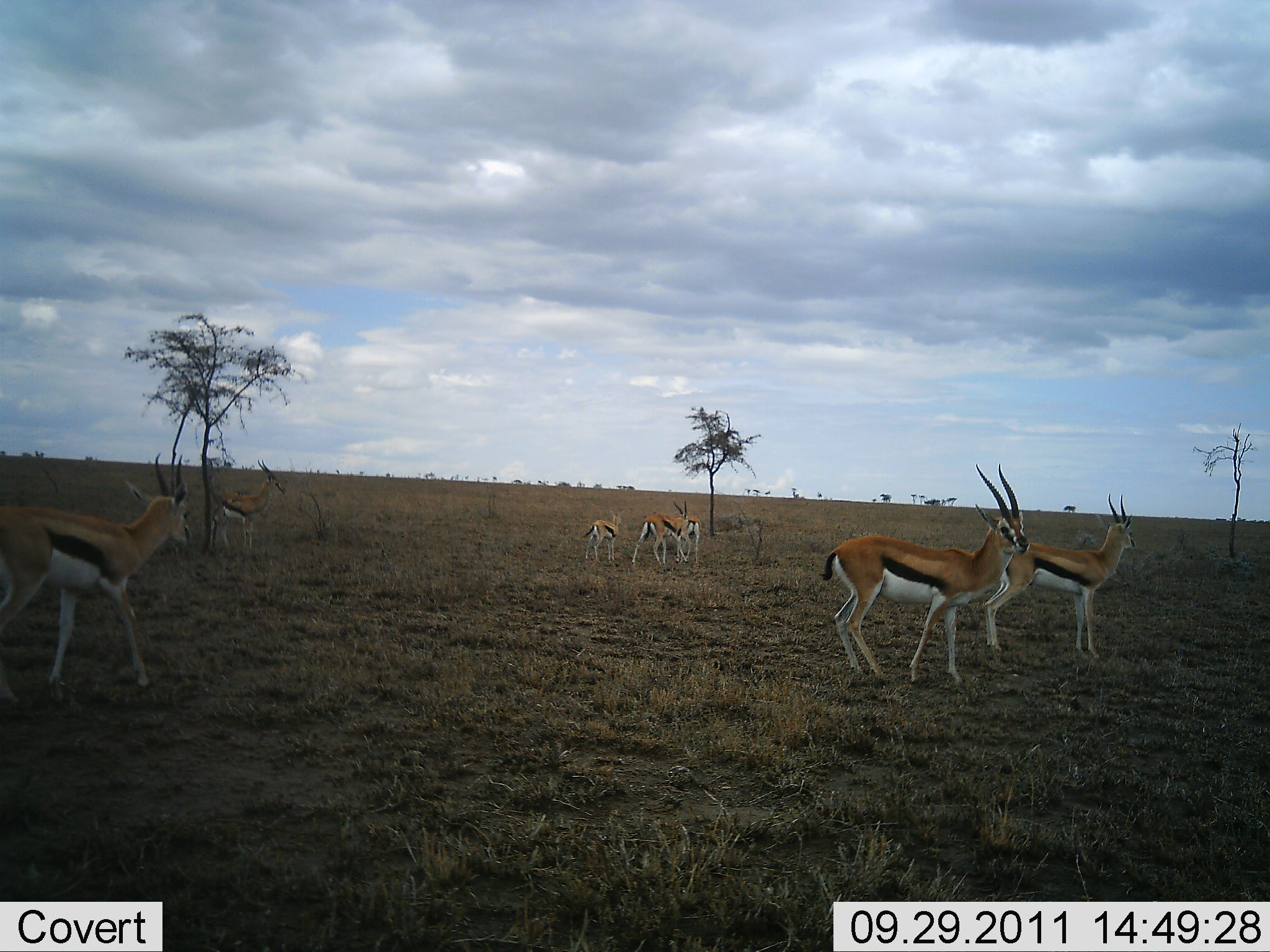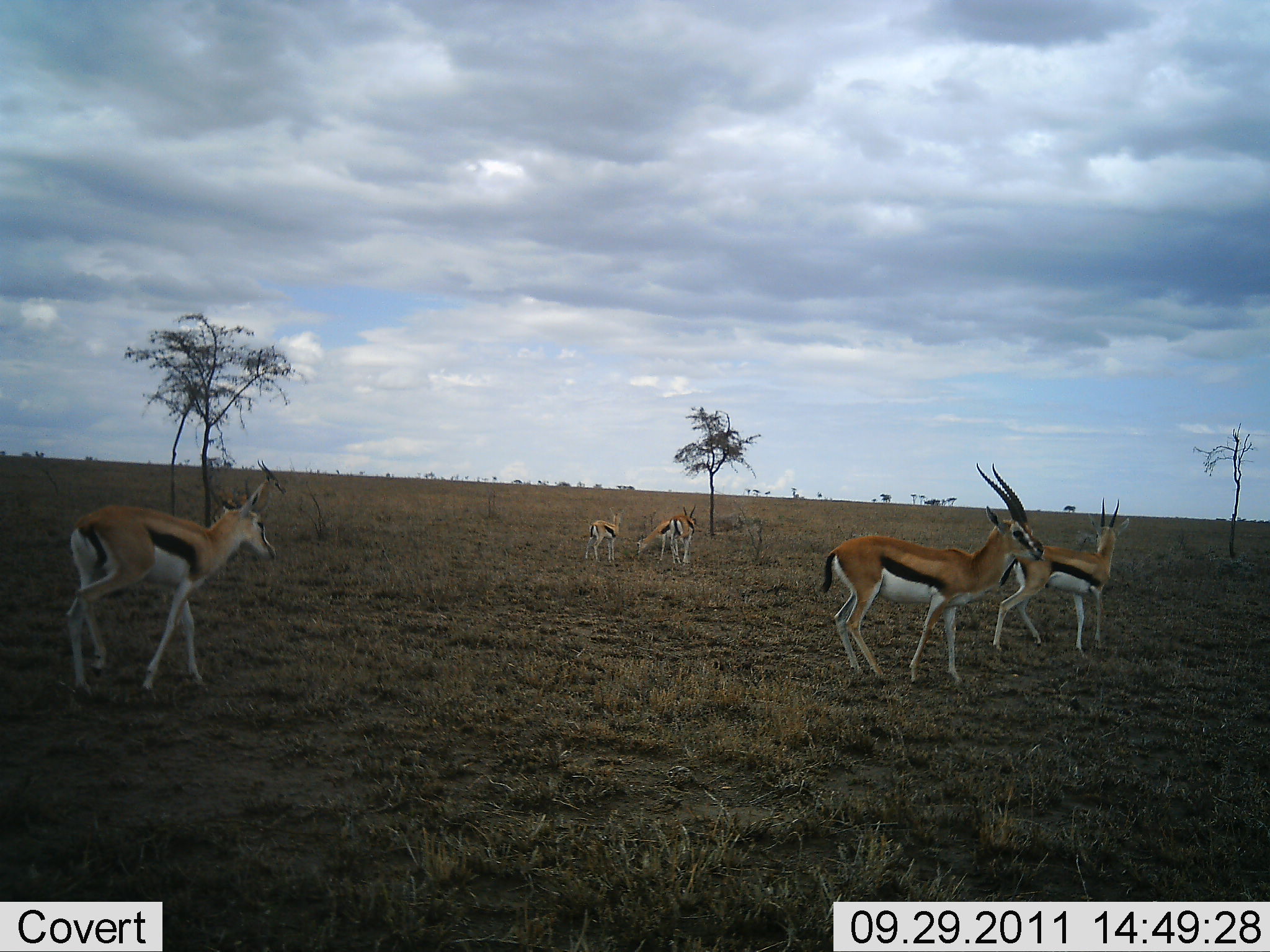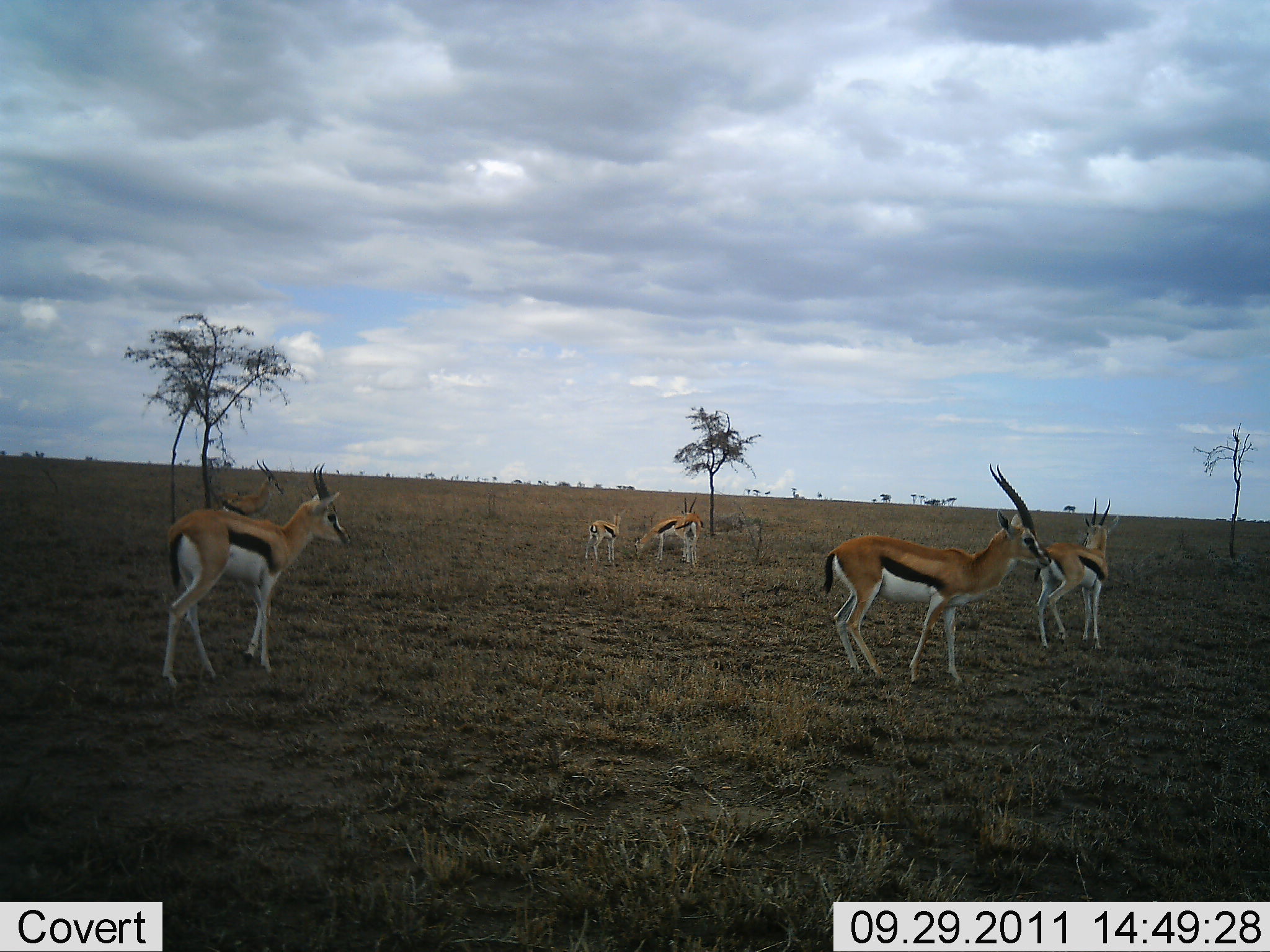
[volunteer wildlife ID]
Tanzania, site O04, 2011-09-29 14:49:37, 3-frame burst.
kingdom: Animalia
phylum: Chordata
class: Mammalia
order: Artiodactyla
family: Bovidae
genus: Eudorcas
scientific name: Eudorcas thomsonii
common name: thomson's gazelle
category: gazellethomsons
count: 7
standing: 82%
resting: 0%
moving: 45%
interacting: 18%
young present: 27%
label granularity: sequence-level